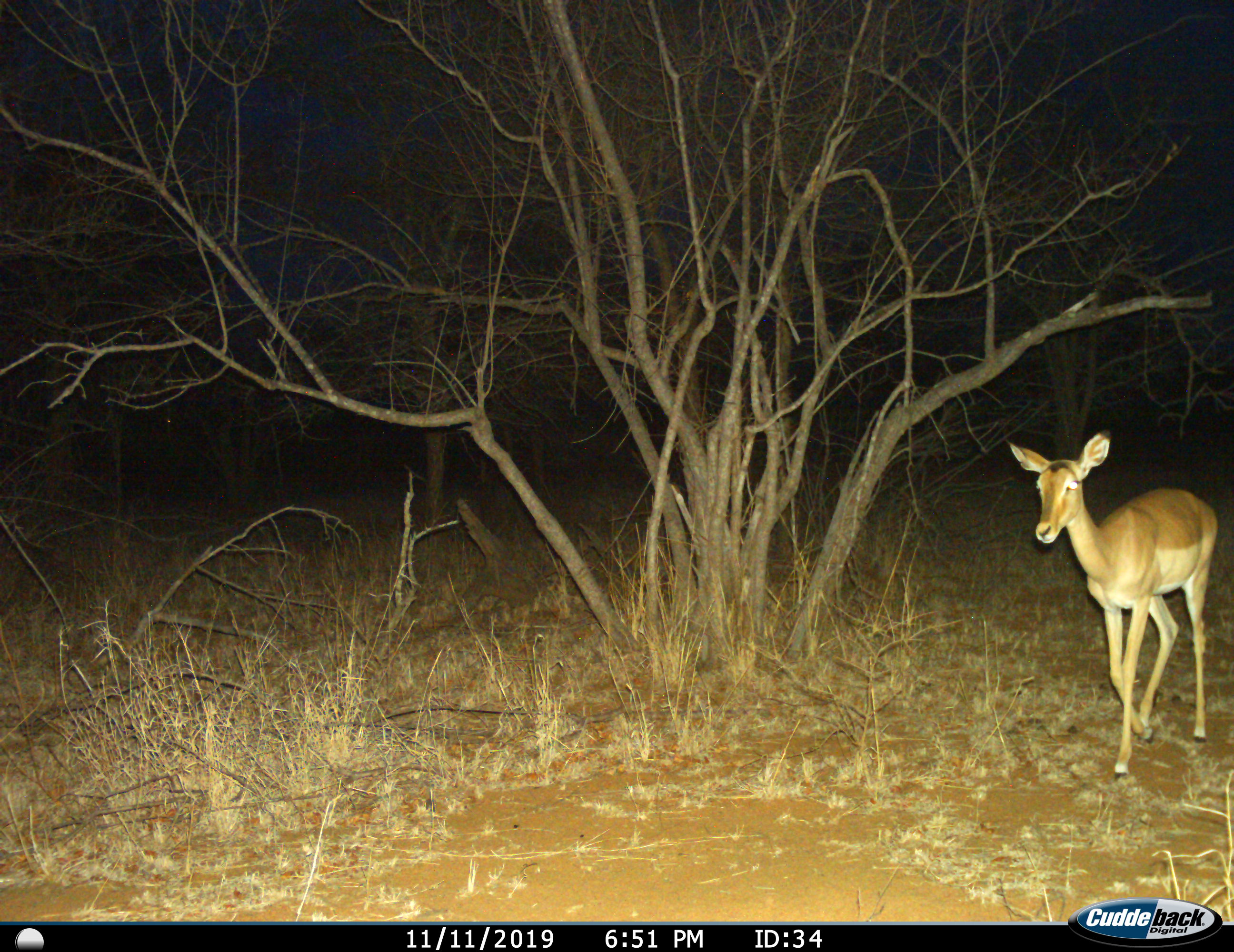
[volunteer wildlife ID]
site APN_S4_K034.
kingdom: Animalia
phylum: Chordata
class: Mammalia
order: Artiodactyla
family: Bovidae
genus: Aepyceros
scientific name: Aepyceros melampus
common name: impala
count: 1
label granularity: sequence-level